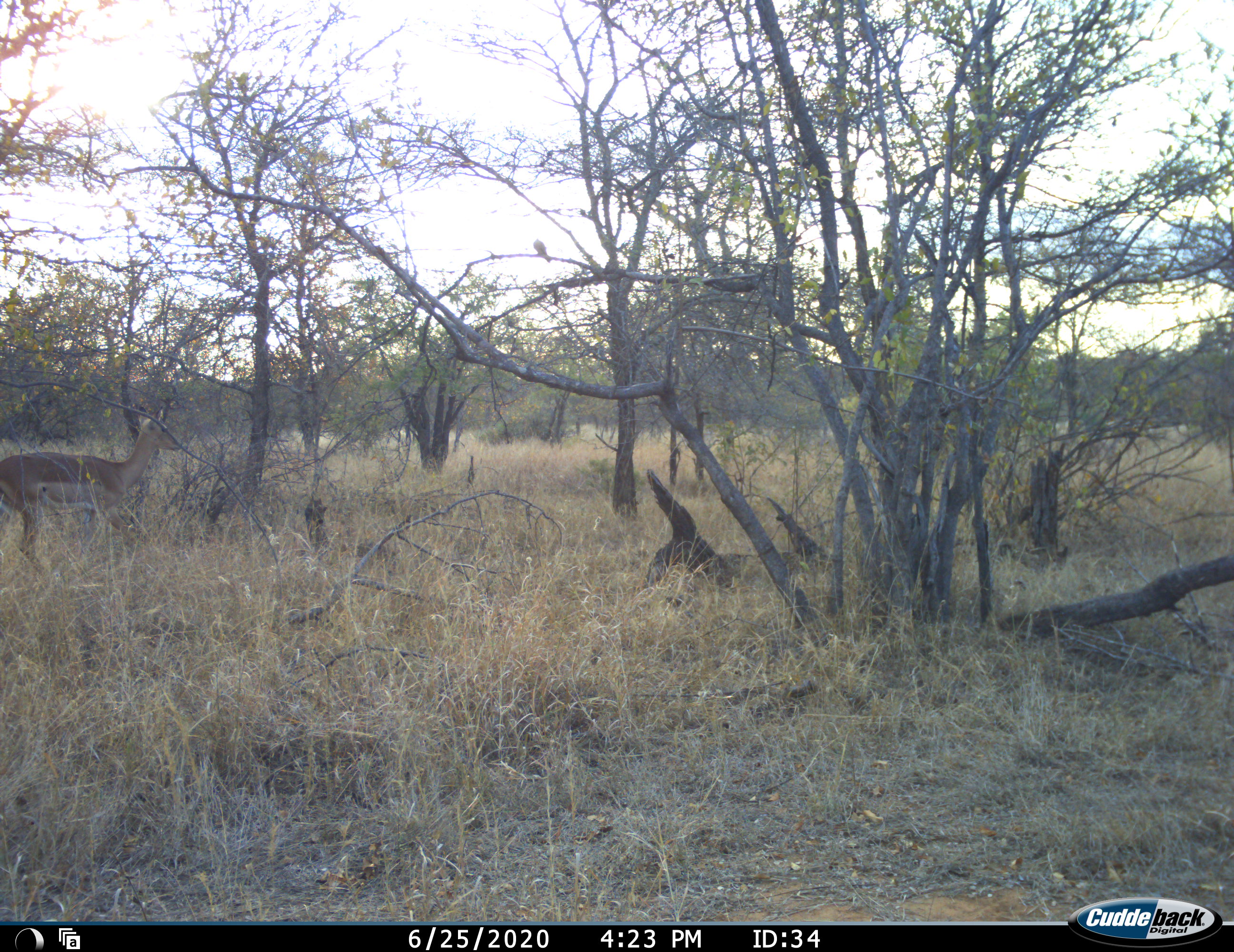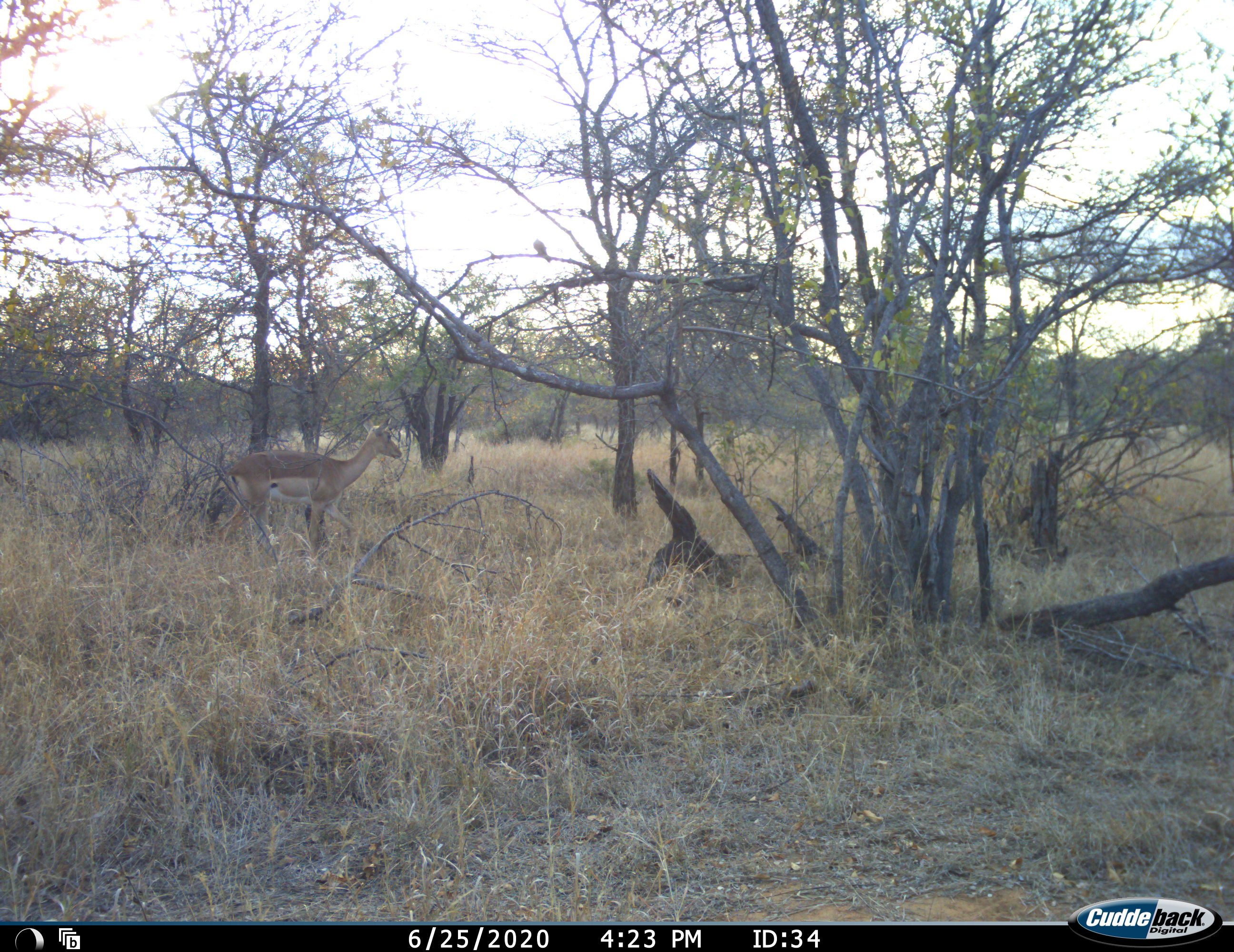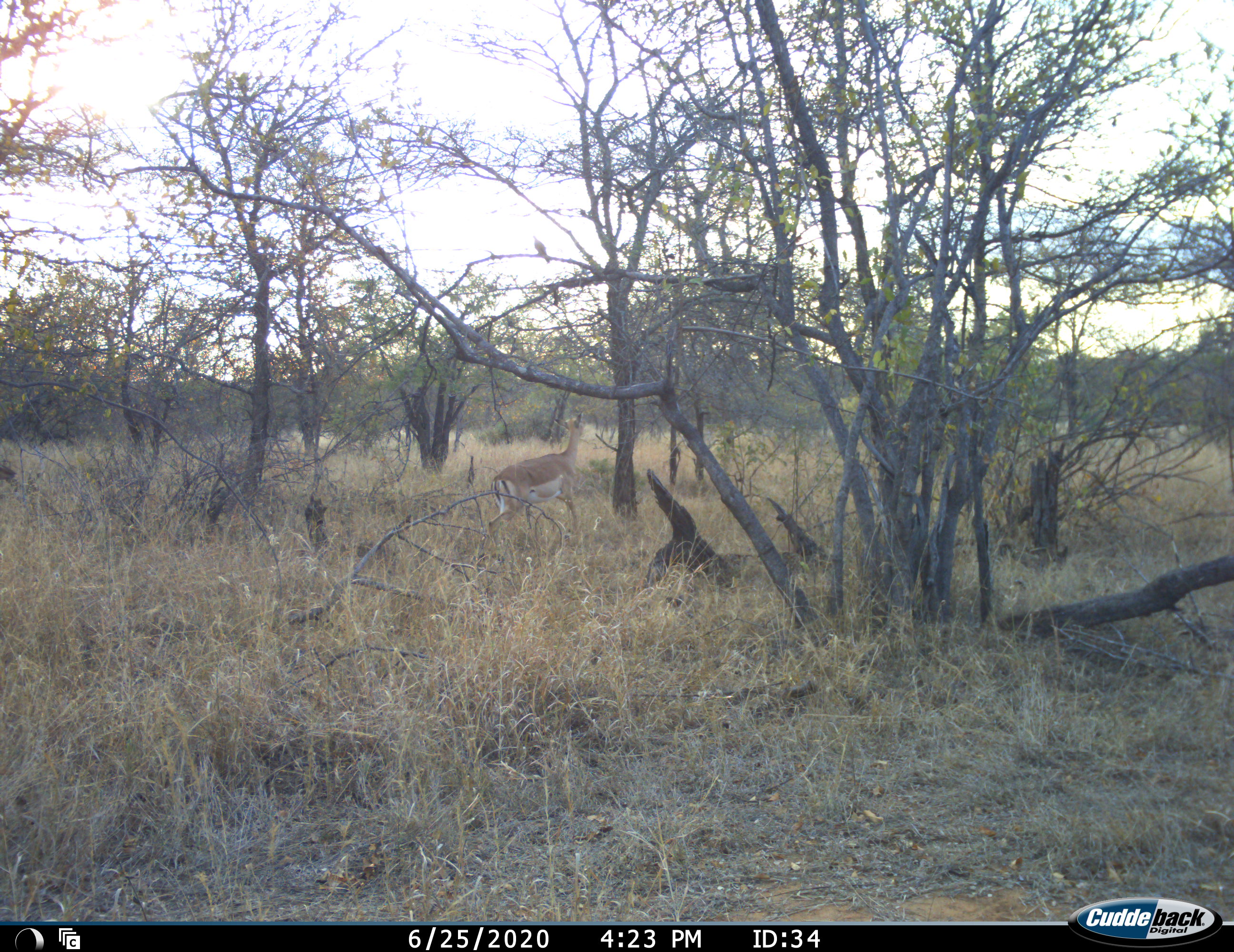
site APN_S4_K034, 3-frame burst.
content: unidentified animal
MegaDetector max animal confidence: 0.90